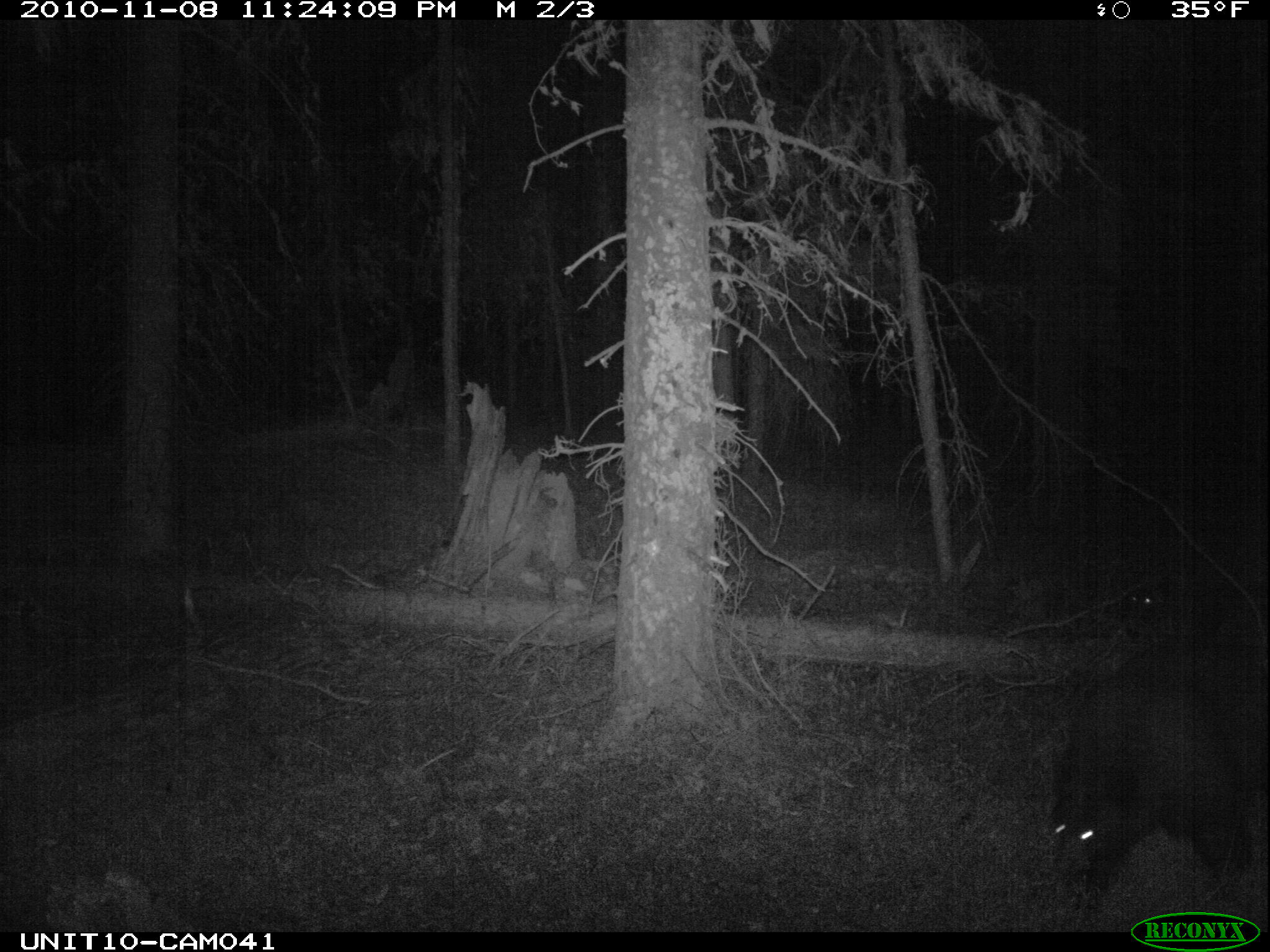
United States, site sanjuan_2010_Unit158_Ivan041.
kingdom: Animalia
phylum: Chordata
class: Mammalia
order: Carnivora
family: Ursidae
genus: Ursus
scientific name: Ursus americanus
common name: american black bear